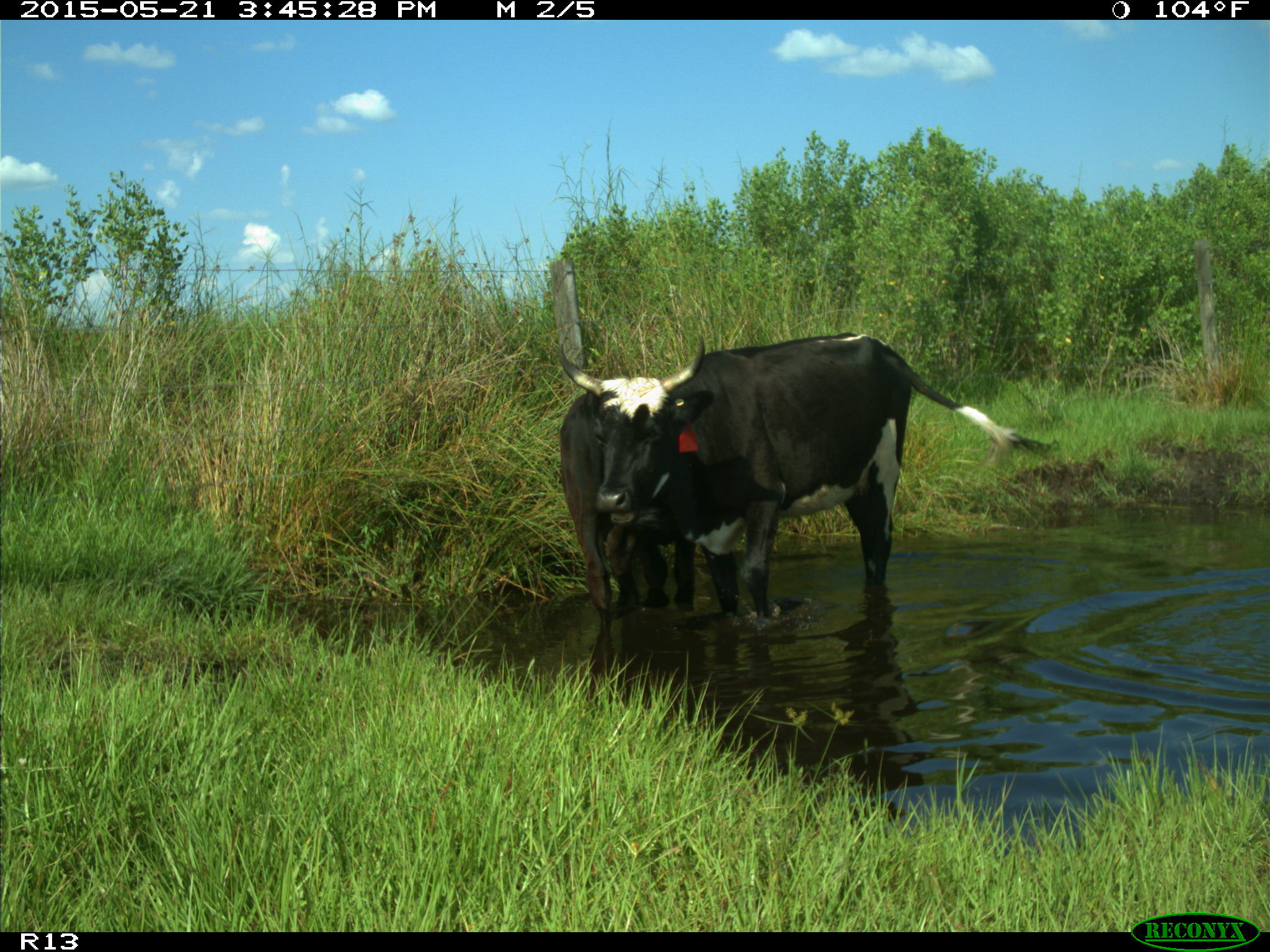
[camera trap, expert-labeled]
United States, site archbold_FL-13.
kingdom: Animalia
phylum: Chordata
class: Mammalia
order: Artiodactyla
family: Bovidae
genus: Bos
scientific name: Bos taurus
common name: domestic cow